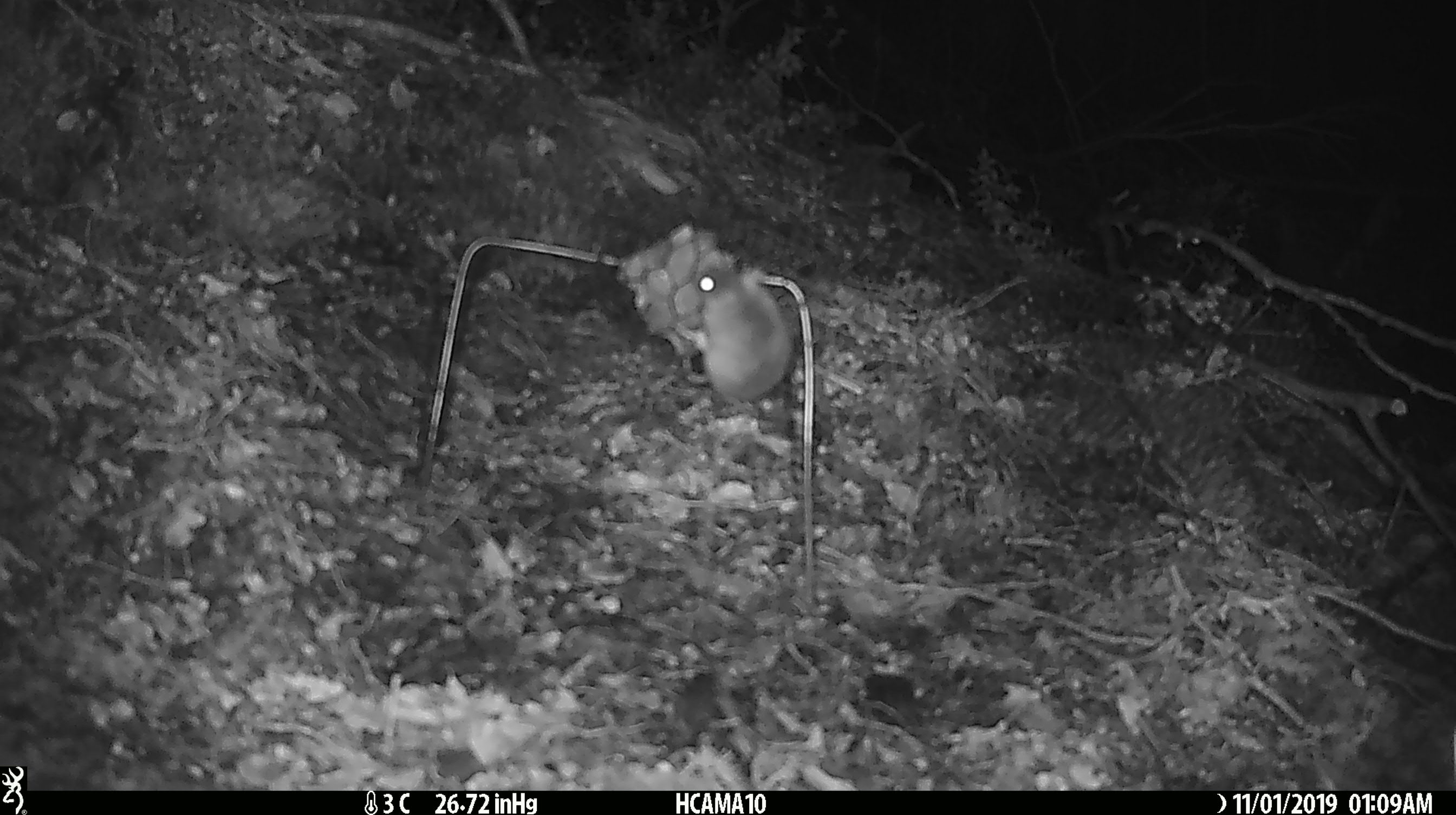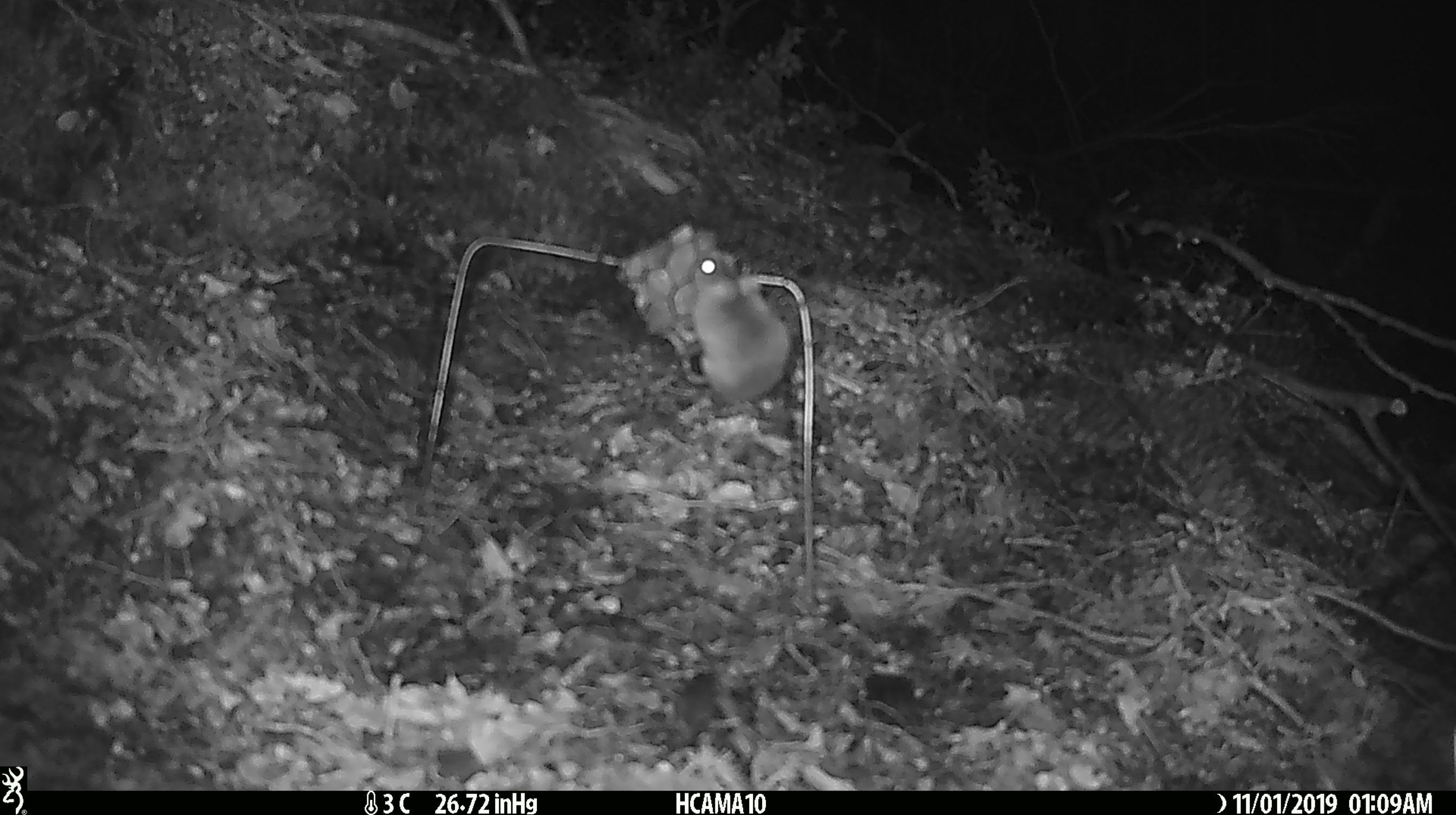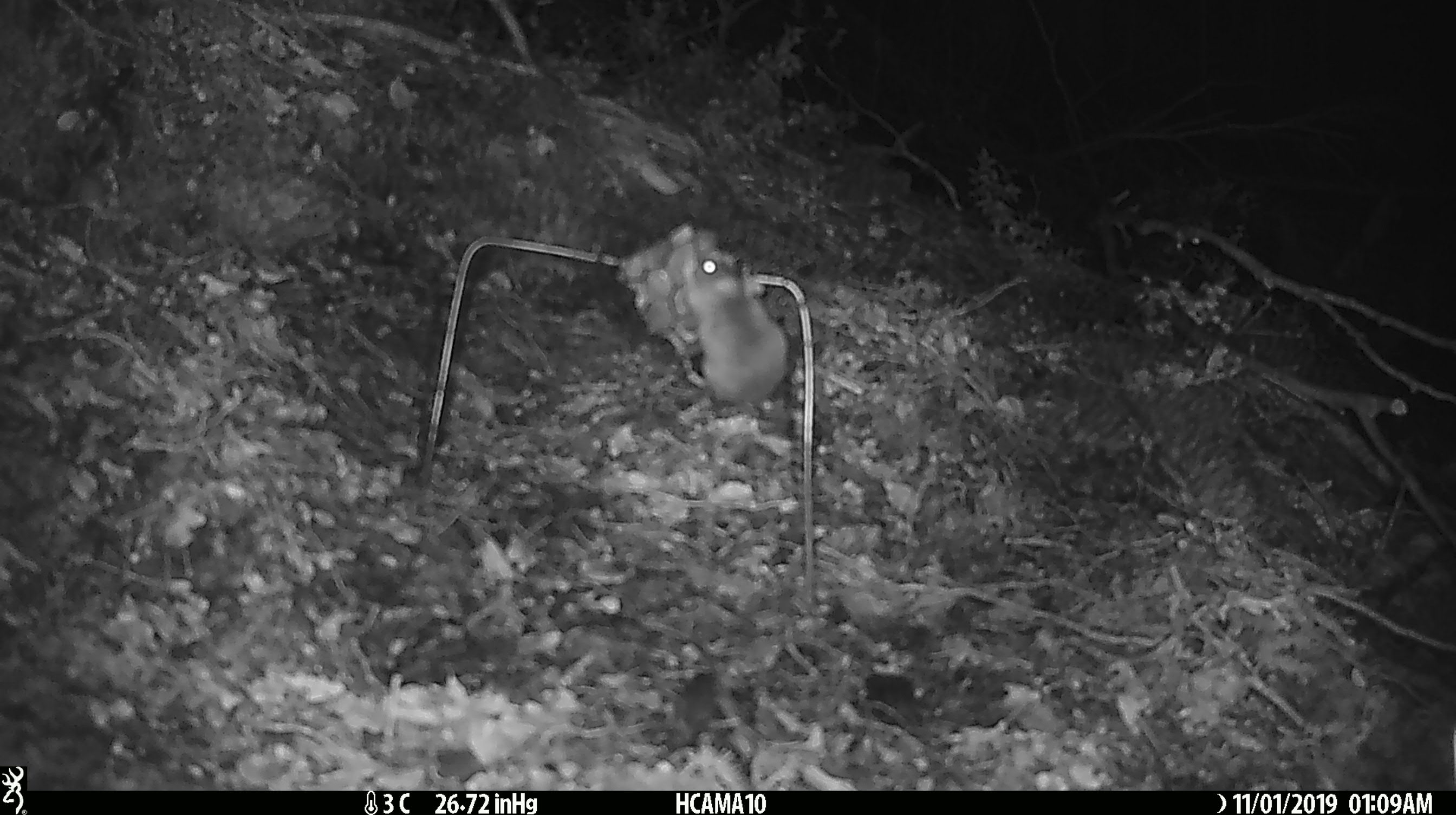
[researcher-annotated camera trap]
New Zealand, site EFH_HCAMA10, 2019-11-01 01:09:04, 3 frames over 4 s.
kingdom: Animalia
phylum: Chordata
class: Mammalia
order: Rodentia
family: Muridae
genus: Mus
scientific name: Mus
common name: mouse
Mouse (Mus).